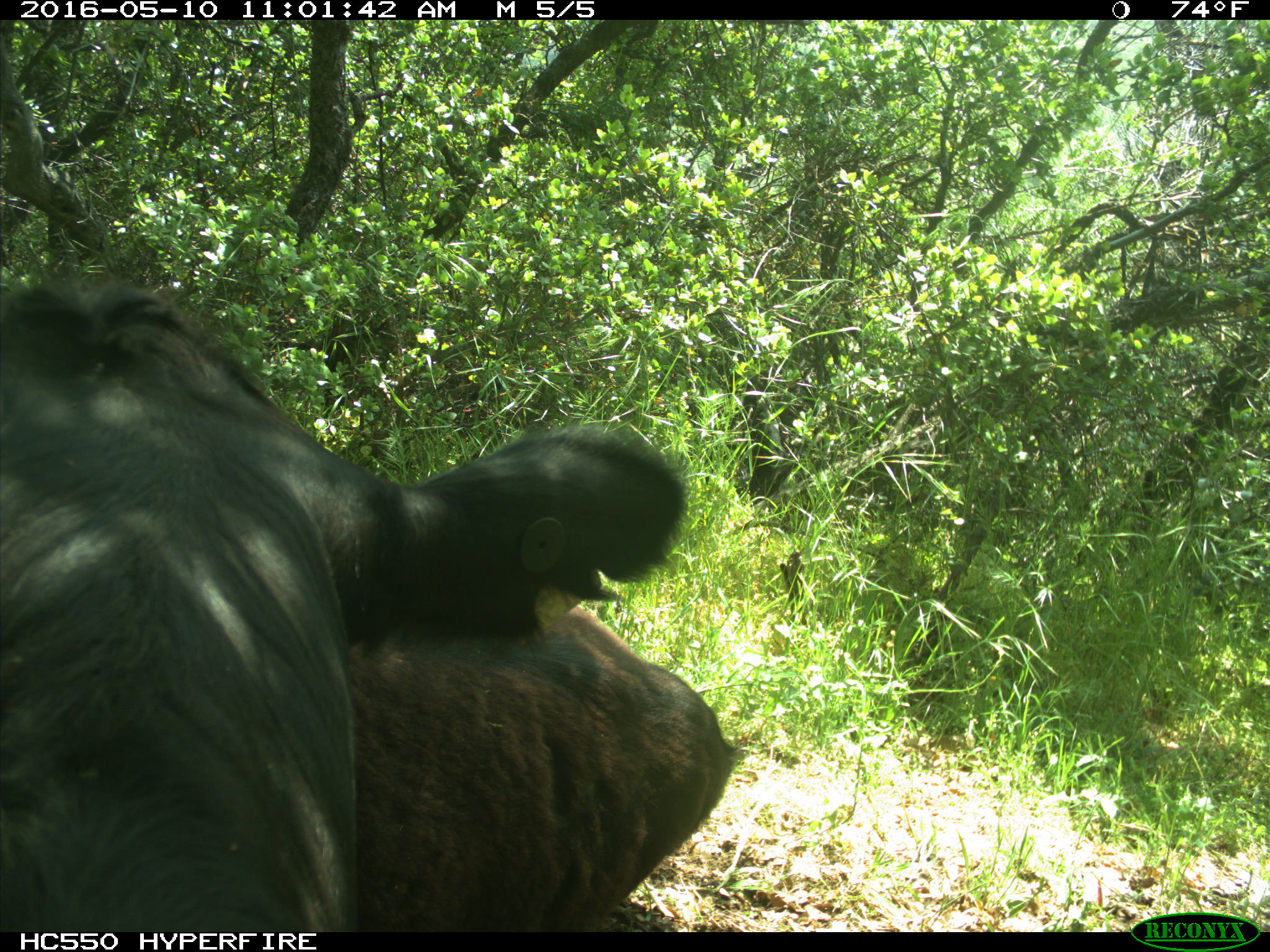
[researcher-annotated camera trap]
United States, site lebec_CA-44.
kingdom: Animalia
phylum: Chordata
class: Mammalia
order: Artiodactyla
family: Bovidae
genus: Bos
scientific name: Bos taurus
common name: domestic cow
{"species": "Bos taurus (domestic cow)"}